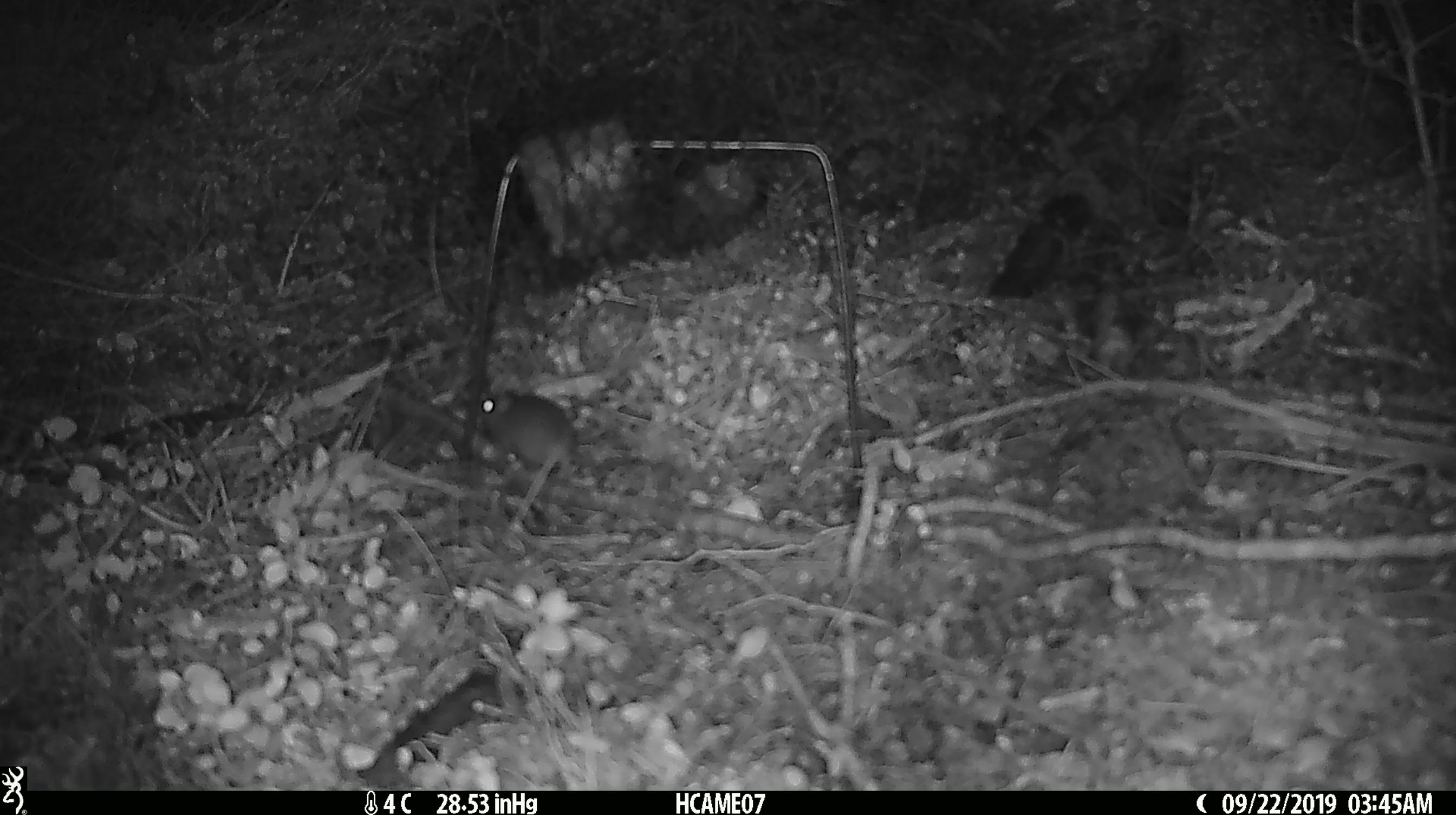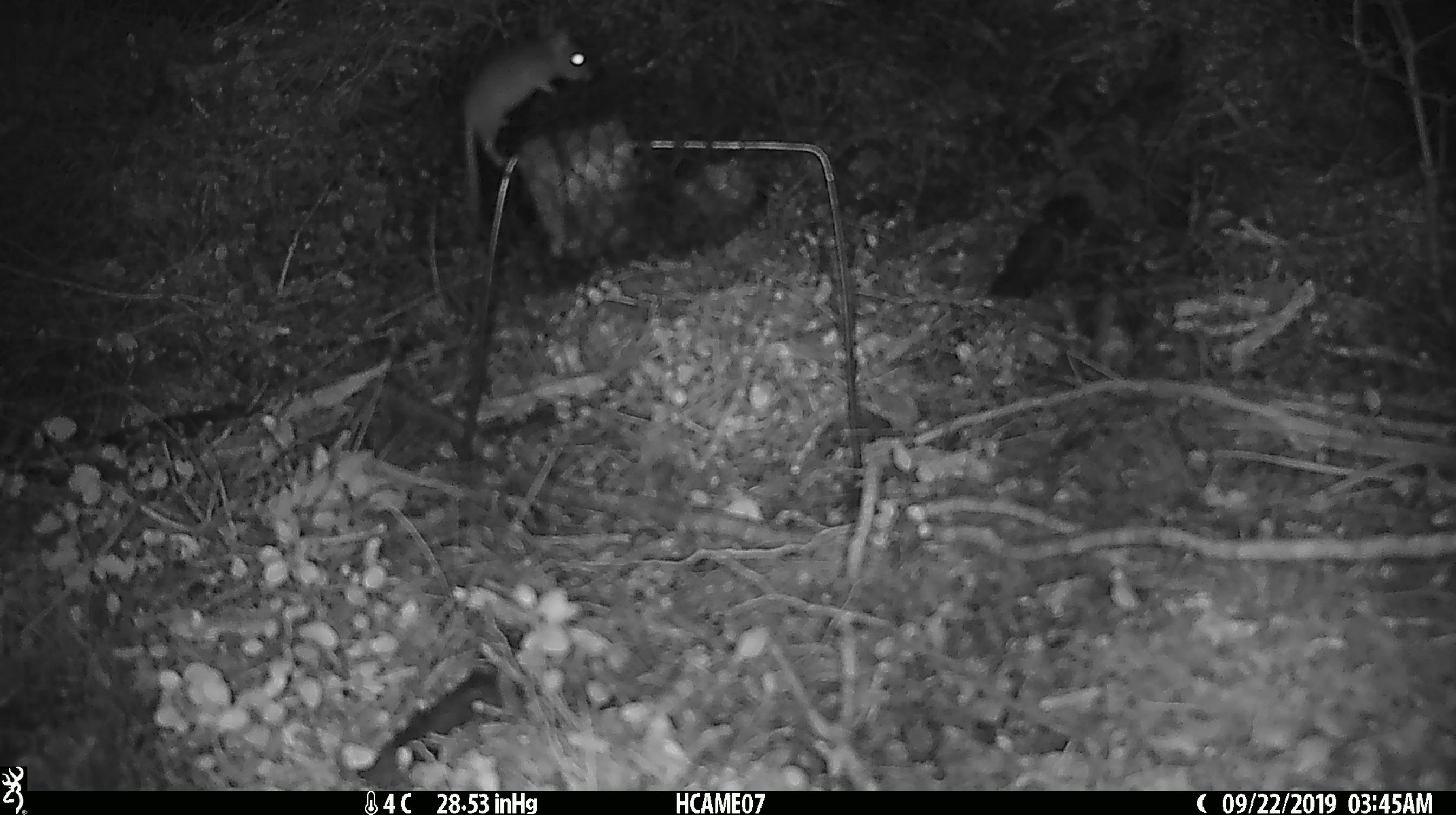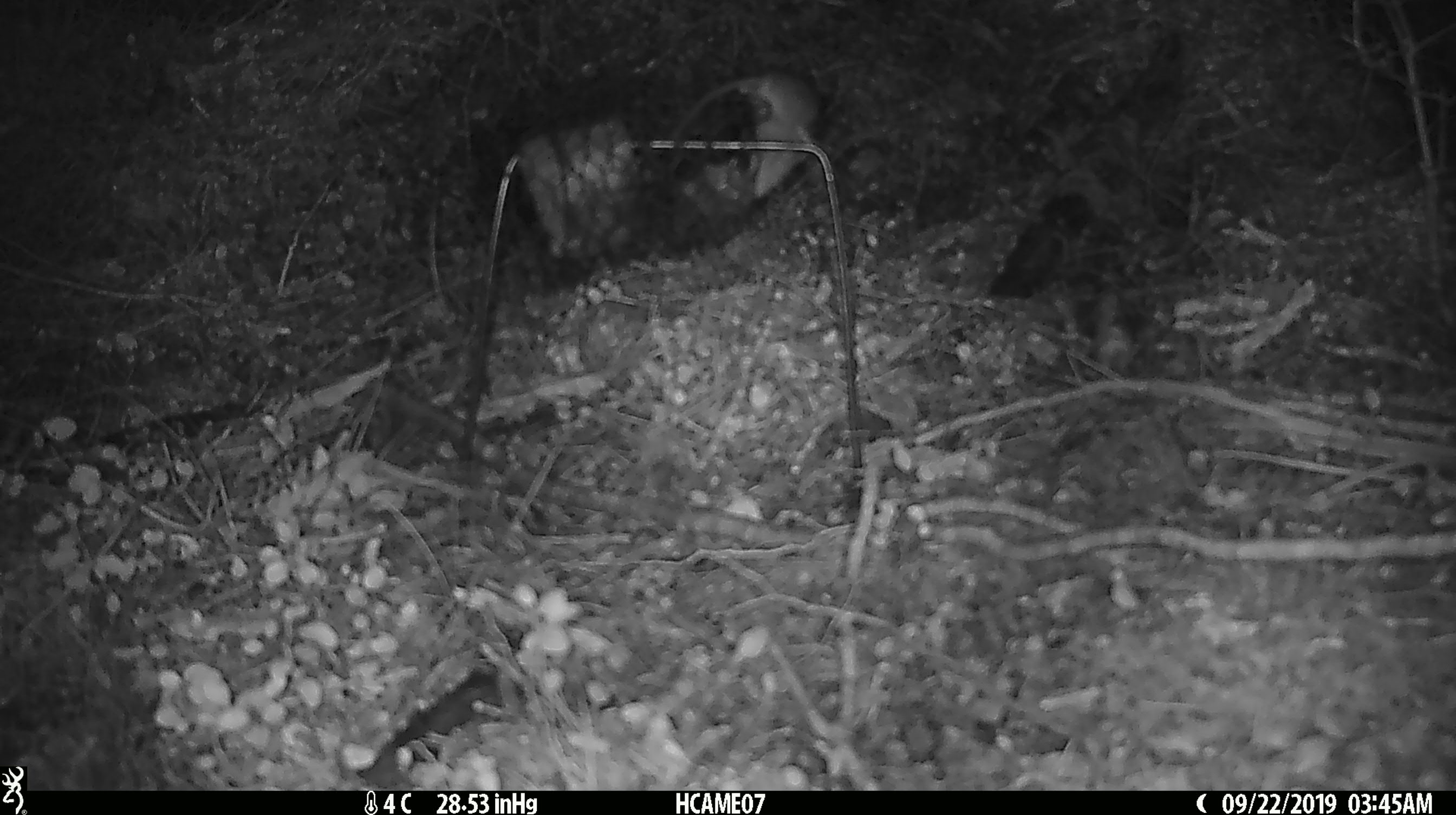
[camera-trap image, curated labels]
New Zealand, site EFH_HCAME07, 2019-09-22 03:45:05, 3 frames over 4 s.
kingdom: Animalia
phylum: Chordata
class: Mammalia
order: Rodentia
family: Muridae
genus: Mus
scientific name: Mus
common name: mouse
Mouse (Mus).